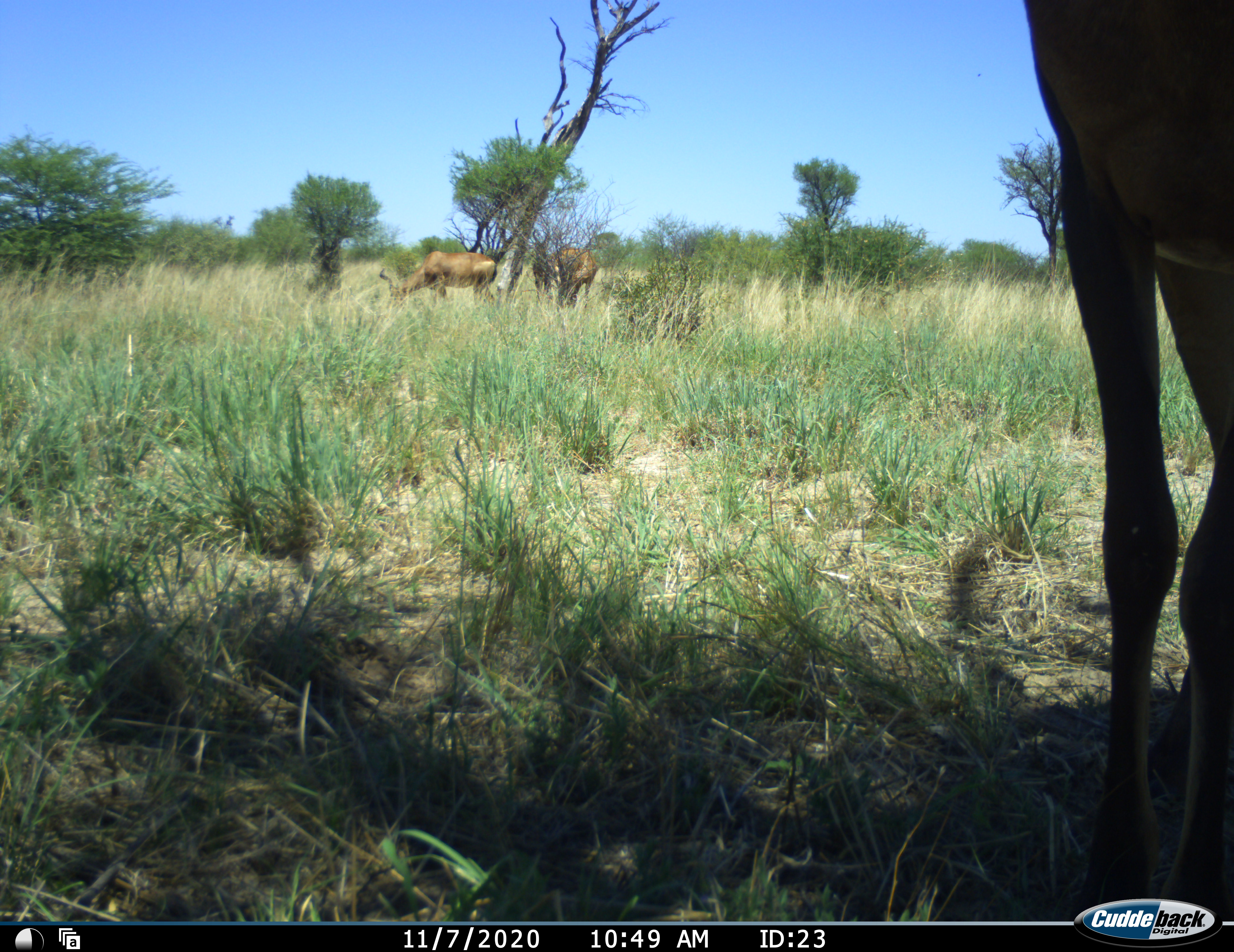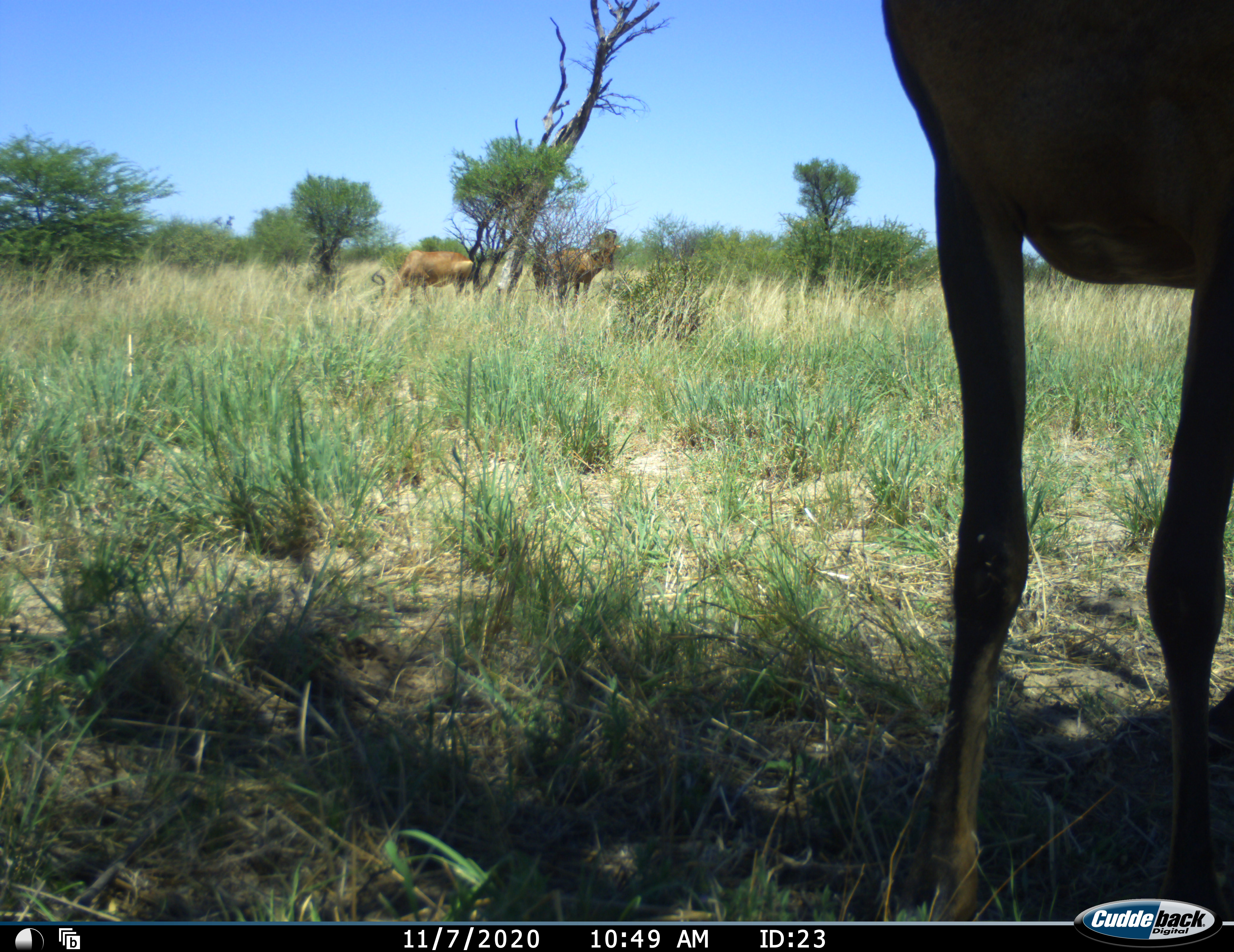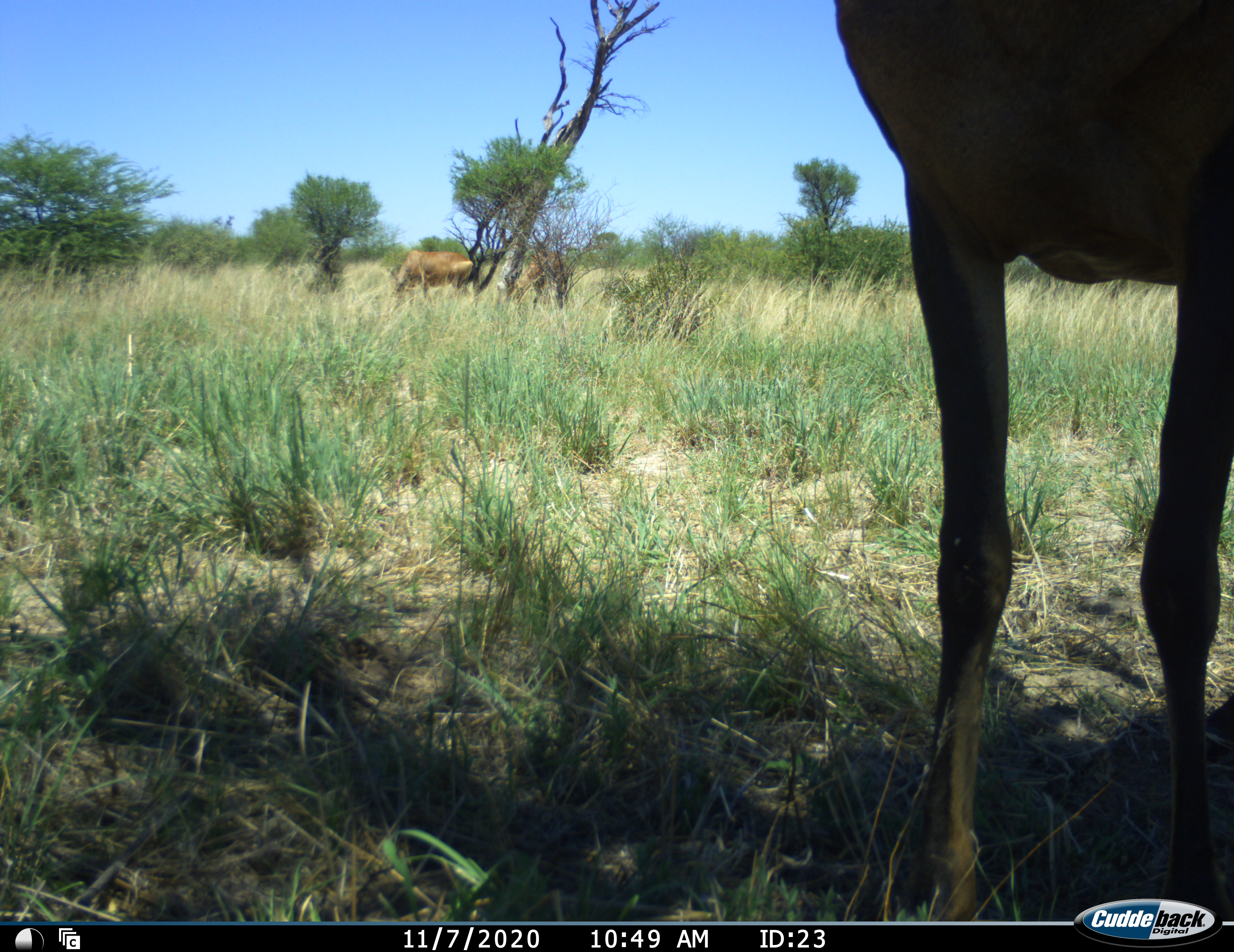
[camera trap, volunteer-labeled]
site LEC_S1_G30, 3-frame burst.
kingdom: Animalia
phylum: Chordata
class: Mammalia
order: Artiodactyla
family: Bovidae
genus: Alcelaphus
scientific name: Alcelaphus buselaphus caama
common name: red hartebeest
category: hartebeestred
Hartebeestred (red hartebeest) (Alcelaphus buselaphus caama), count 3. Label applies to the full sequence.